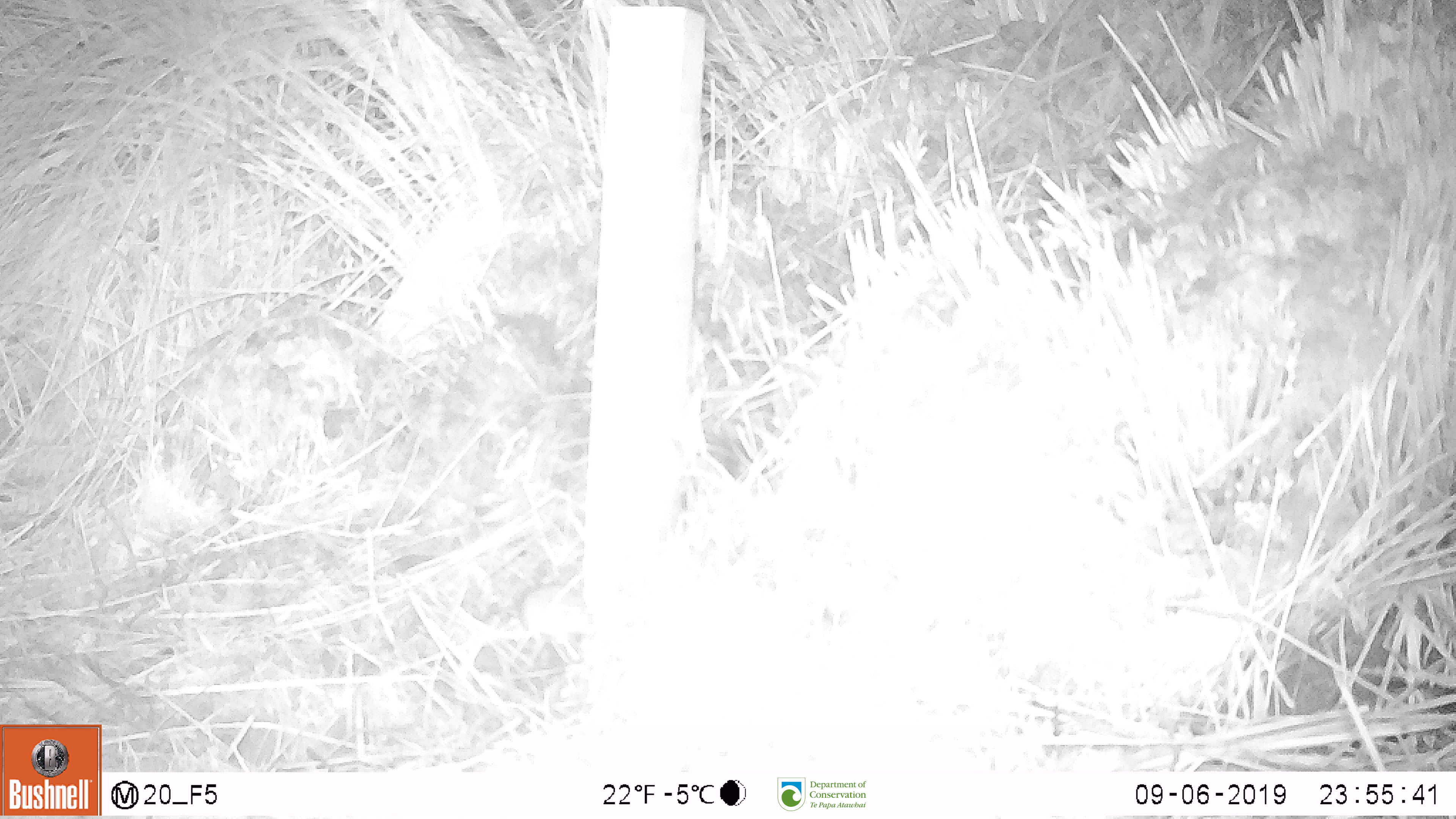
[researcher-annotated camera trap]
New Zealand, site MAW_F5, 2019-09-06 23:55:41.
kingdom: Animalia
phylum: Chordata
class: Mammalia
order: Rodentia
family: Muridae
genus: Mus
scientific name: Mus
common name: mouse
Mouse (Mus).